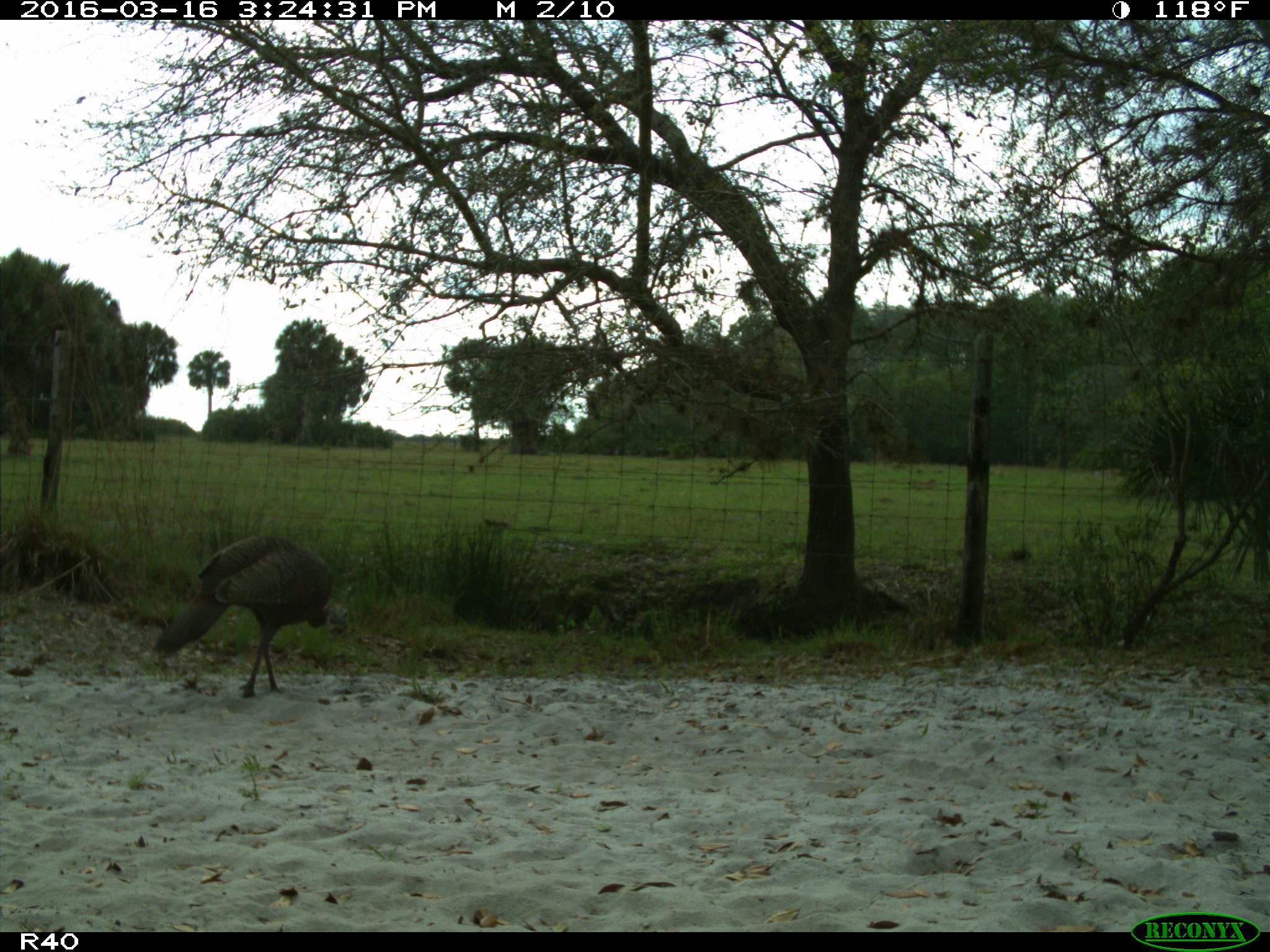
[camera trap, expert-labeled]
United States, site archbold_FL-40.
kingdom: Animalia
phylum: Chordata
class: Aves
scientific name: Aves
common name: birds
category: unidentified bird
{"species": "unidentified bird (birds) (Aves)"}